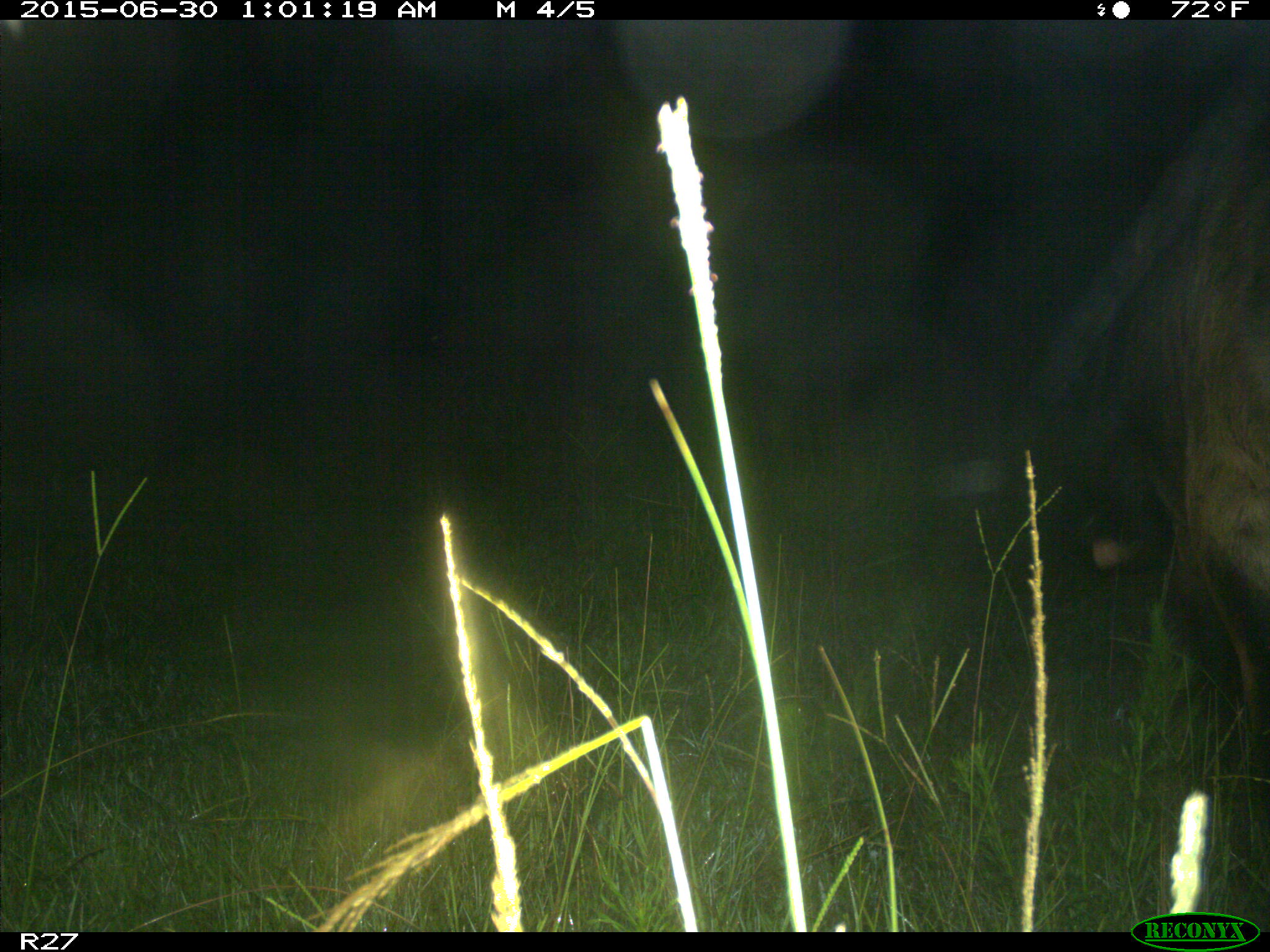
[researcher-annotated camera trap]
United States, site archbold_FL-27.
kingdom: Animalia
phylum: Chordata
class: Mammalia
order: Artiodactyla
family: Bovidae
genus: Bos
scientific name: Bos taurus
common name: domestic cow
Bos taurus (domestic cow).